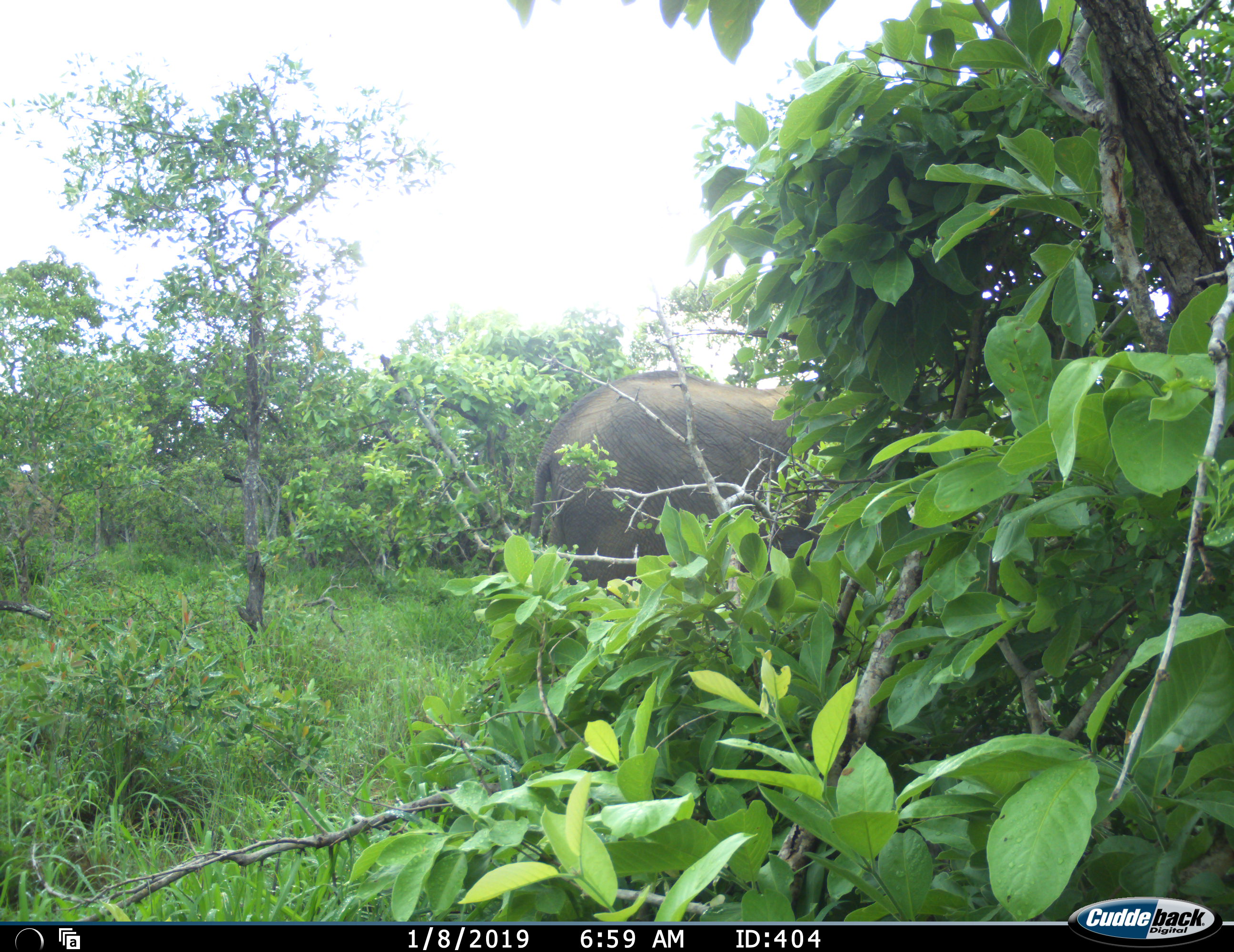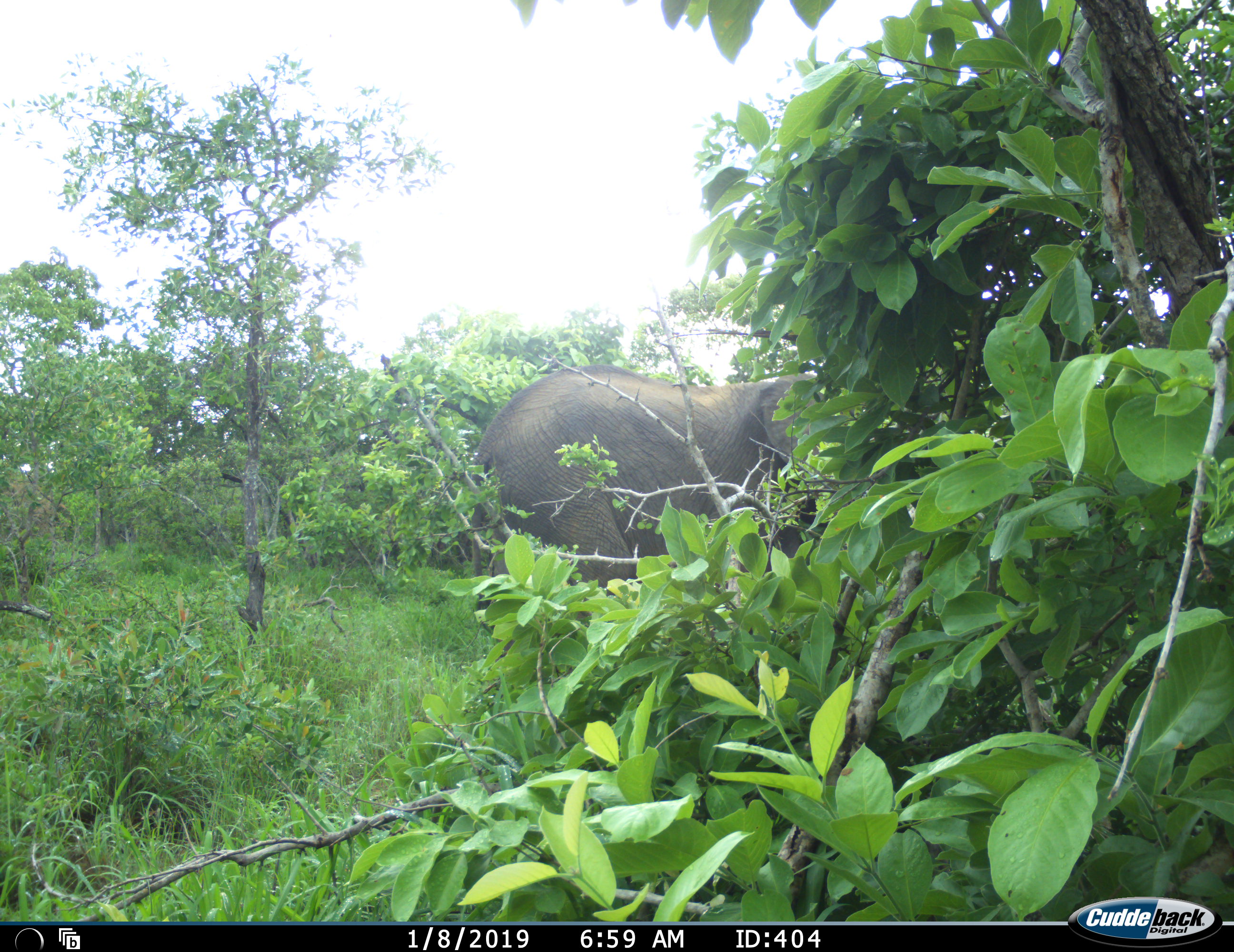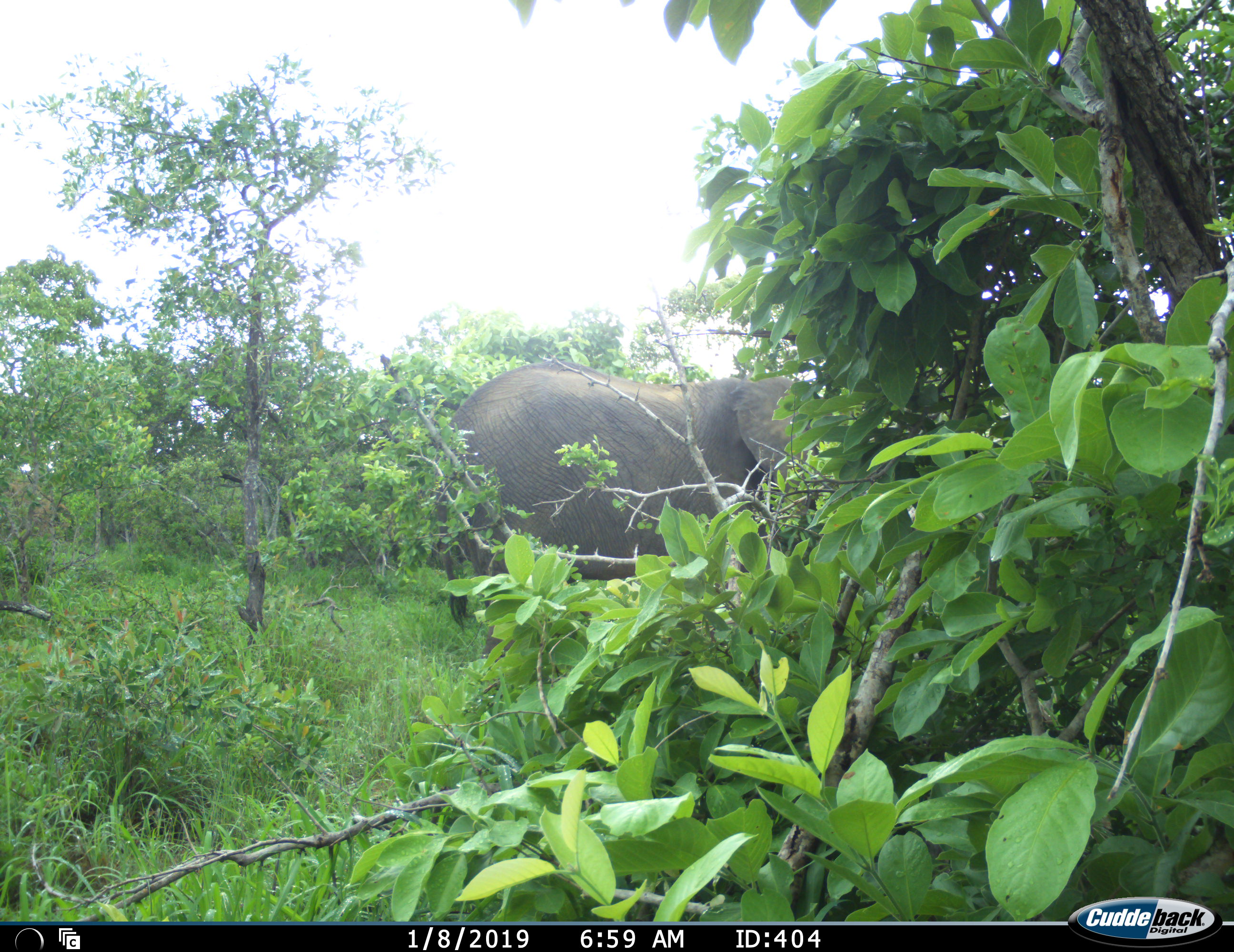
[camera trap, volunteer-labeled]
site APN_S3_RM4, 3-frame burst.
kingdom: Animalia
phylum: Chordata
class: Mammalia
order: Proboscidea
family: Elephantidae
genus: Loxodonta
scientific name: Loxodonta africana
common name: african bush elephant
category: elephant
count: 1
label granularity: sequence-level